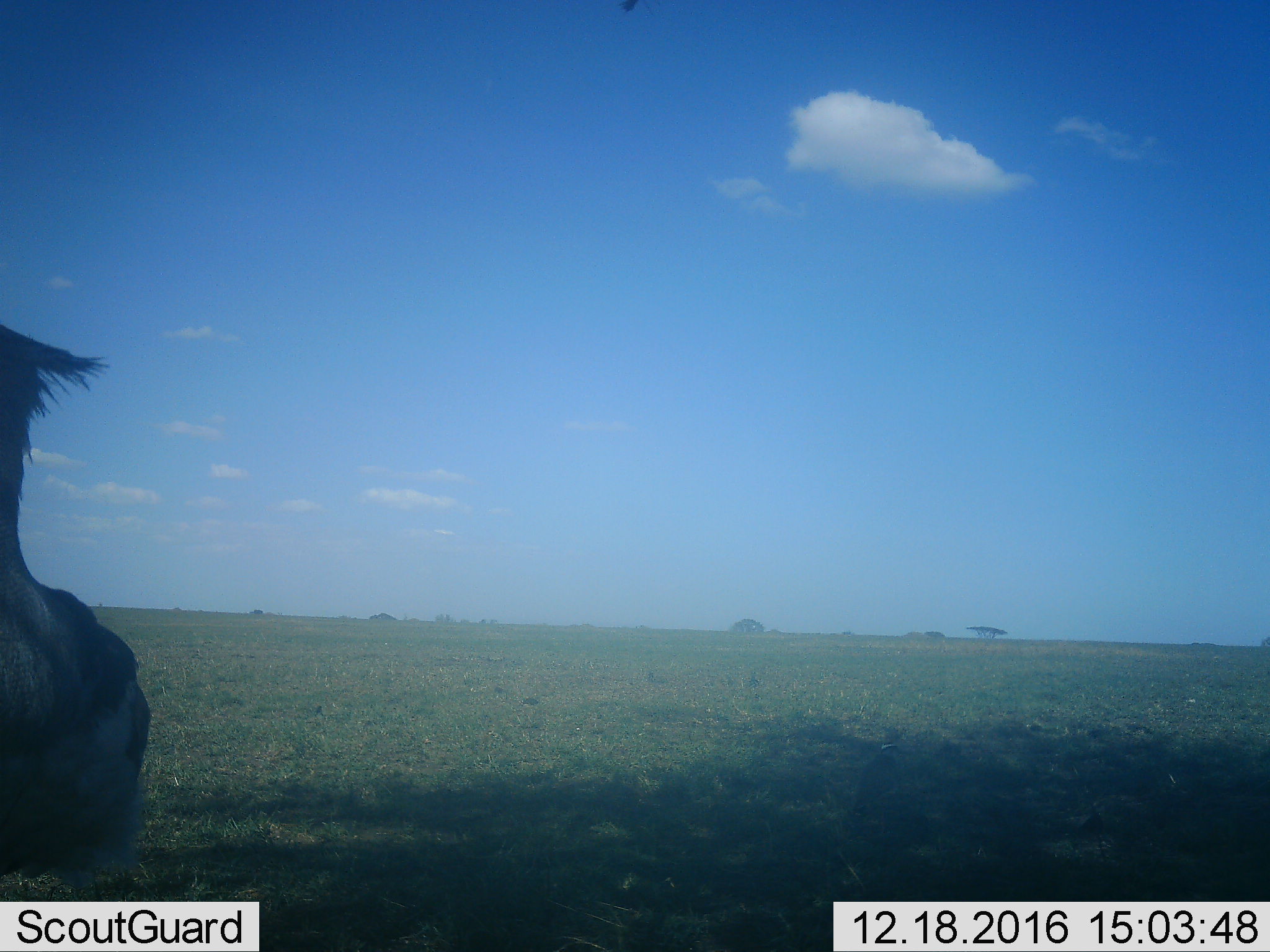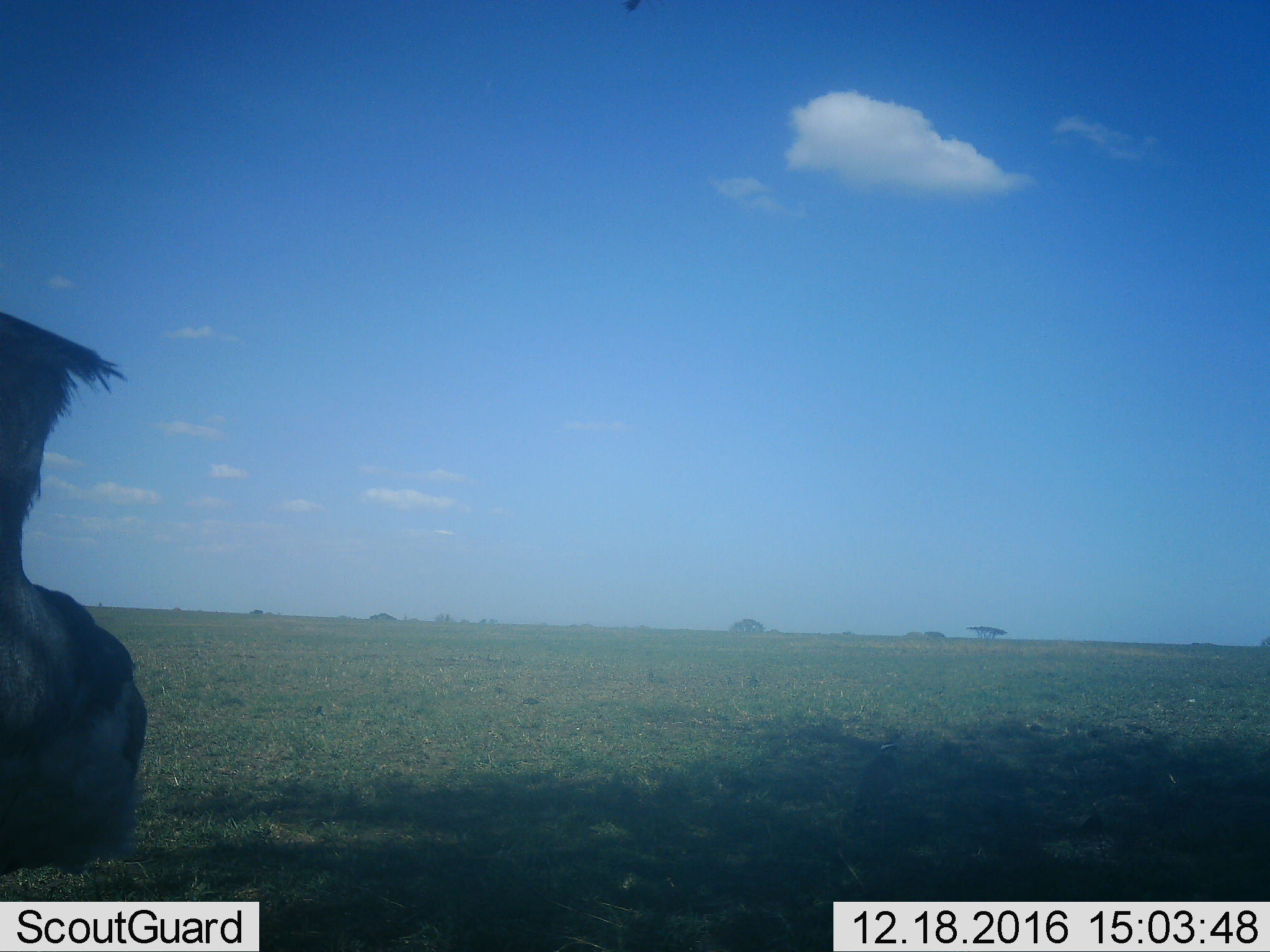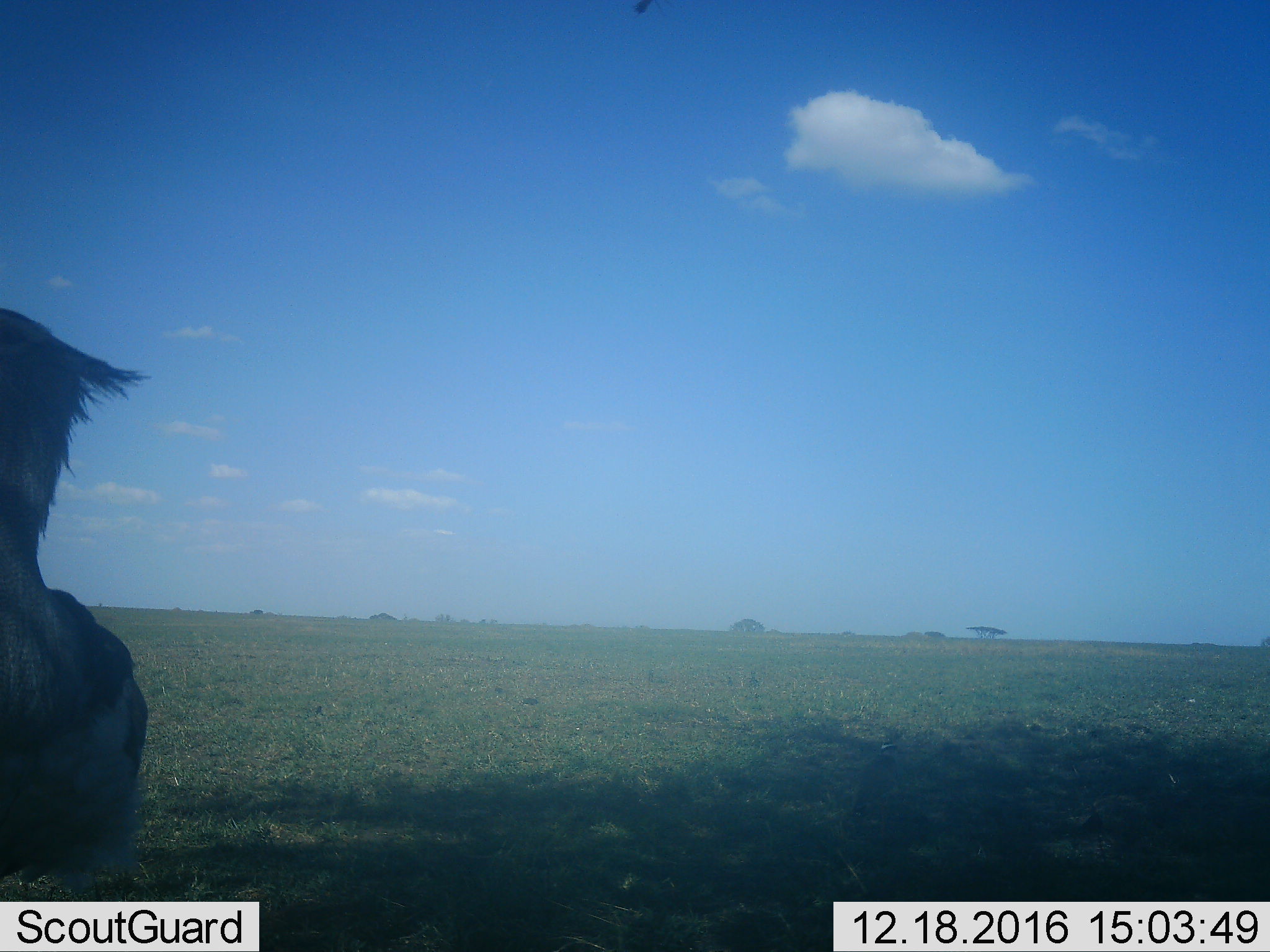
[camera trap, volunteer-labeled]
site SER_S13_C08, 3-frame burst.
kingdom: Animalia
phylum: Chordata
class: Aves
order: Otidiformes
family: Otididae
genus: Ardeotis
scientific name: Ardeotis kori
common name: kori bustard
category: bustardkori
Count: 1.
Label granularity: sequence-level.